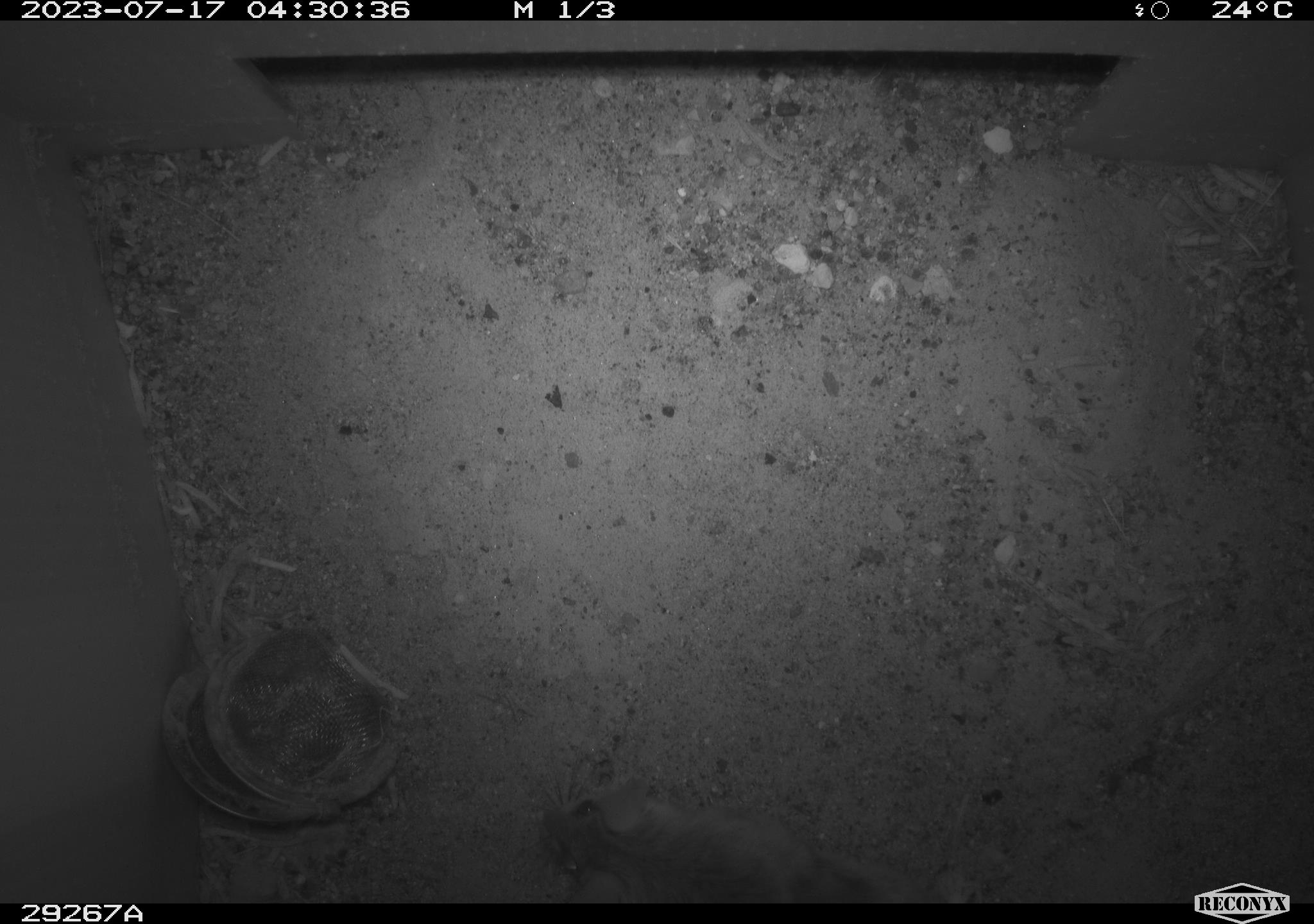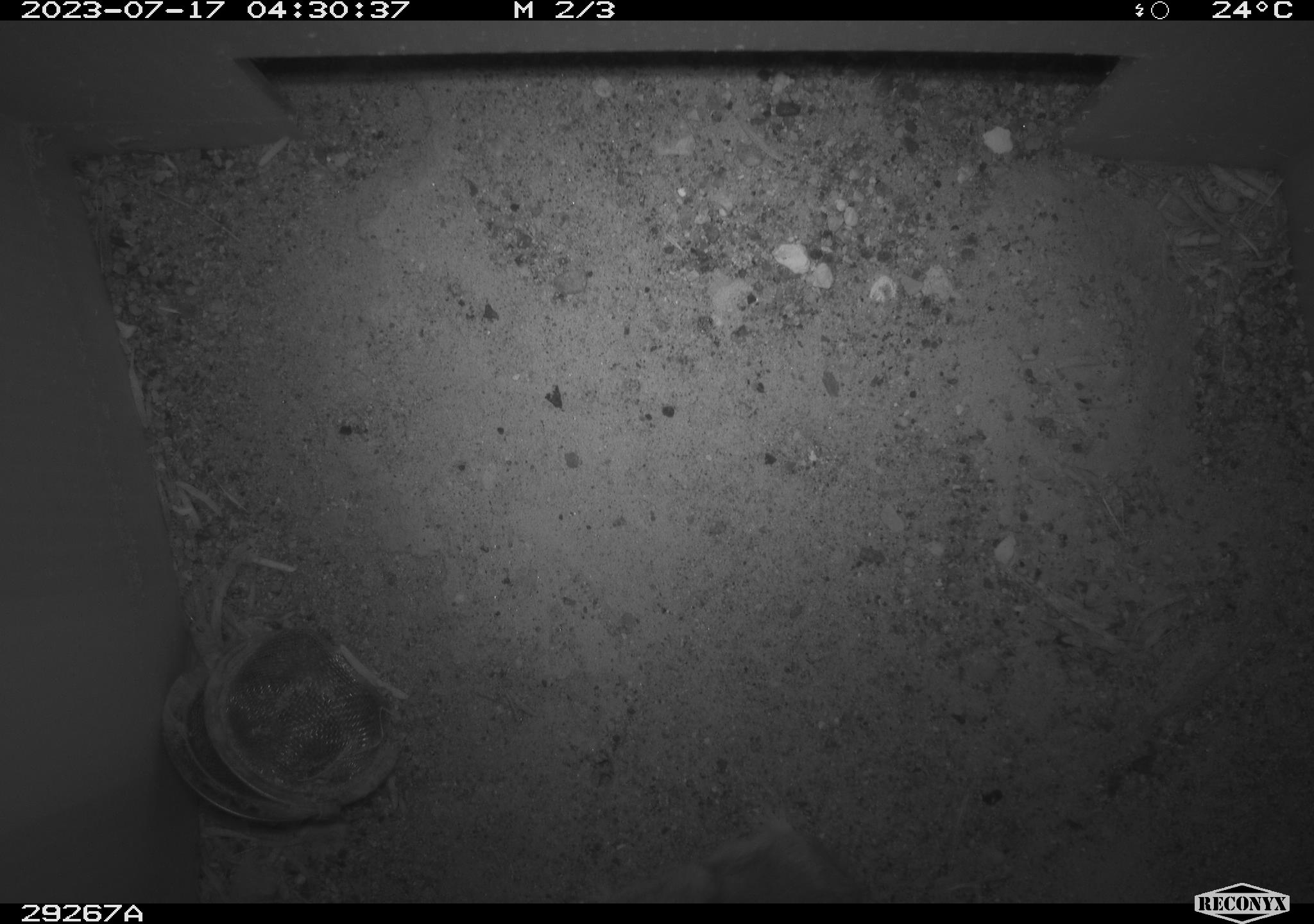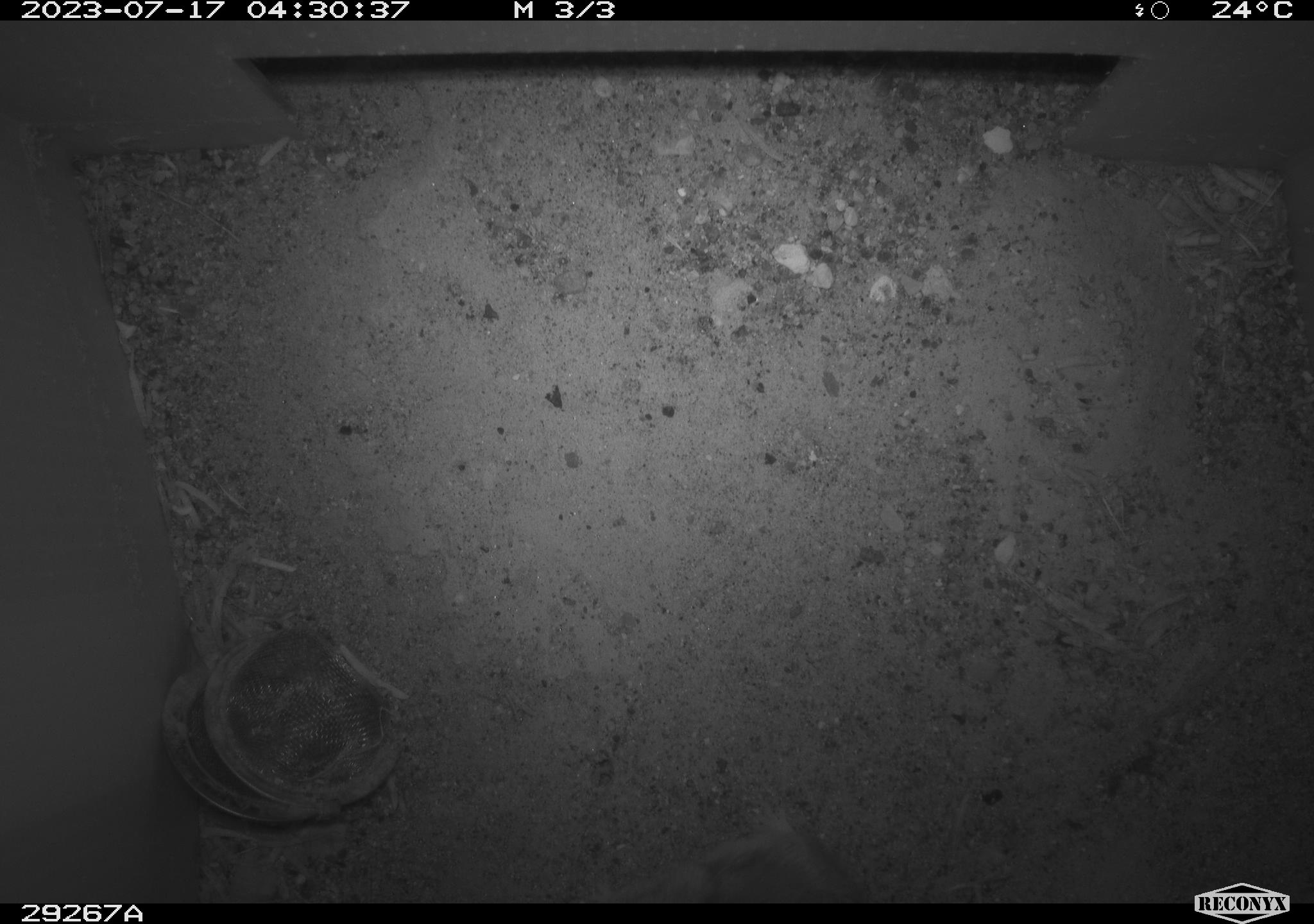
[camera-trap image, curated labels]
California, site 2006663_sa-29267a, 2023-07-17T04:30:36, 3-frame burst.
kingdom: Animalia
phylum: Chordata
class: Mammalia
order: Rodentia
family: Heteromyidae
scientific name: Heteromyidae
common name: kangaroo rats and pocket mice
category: heteromyidae family